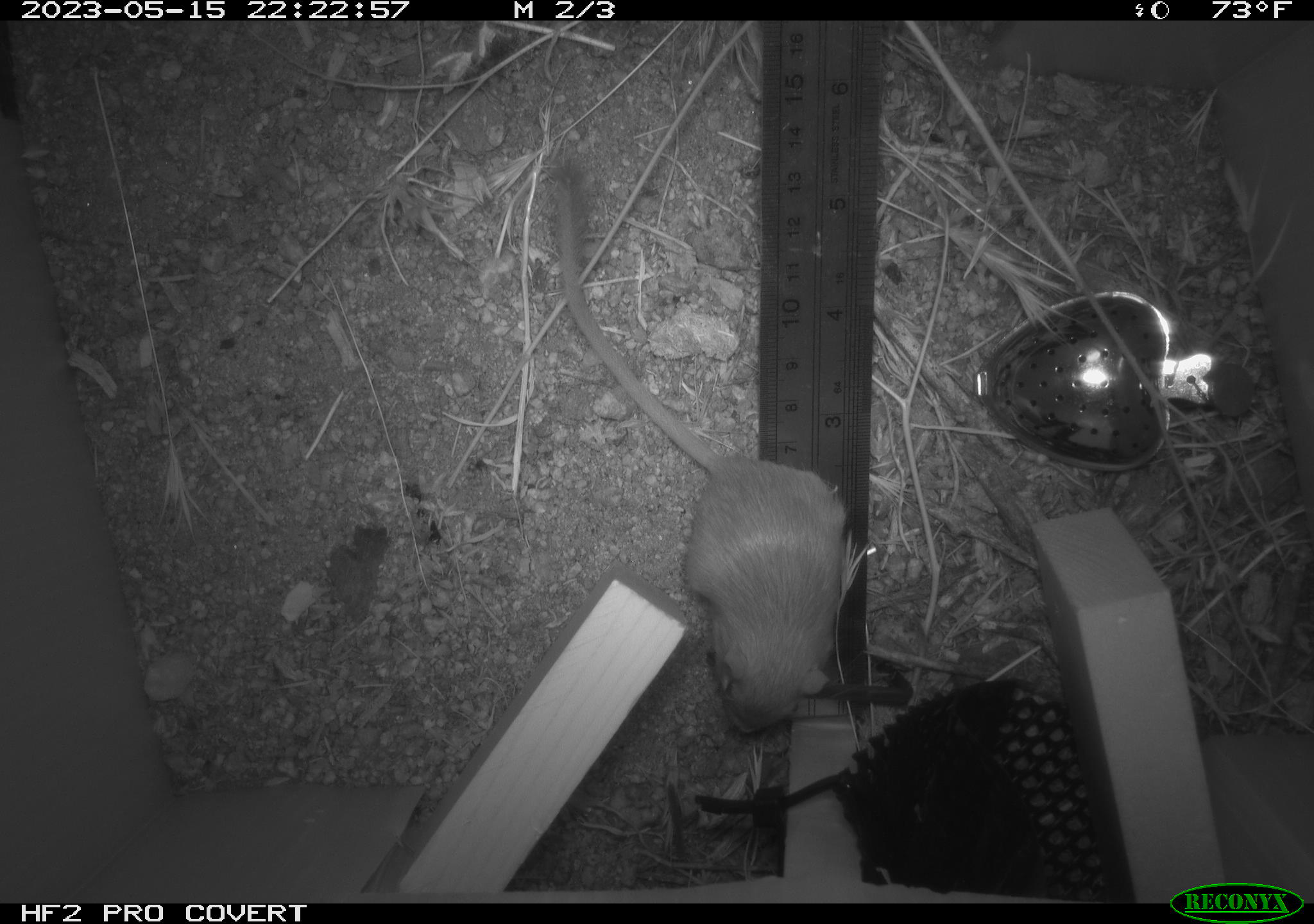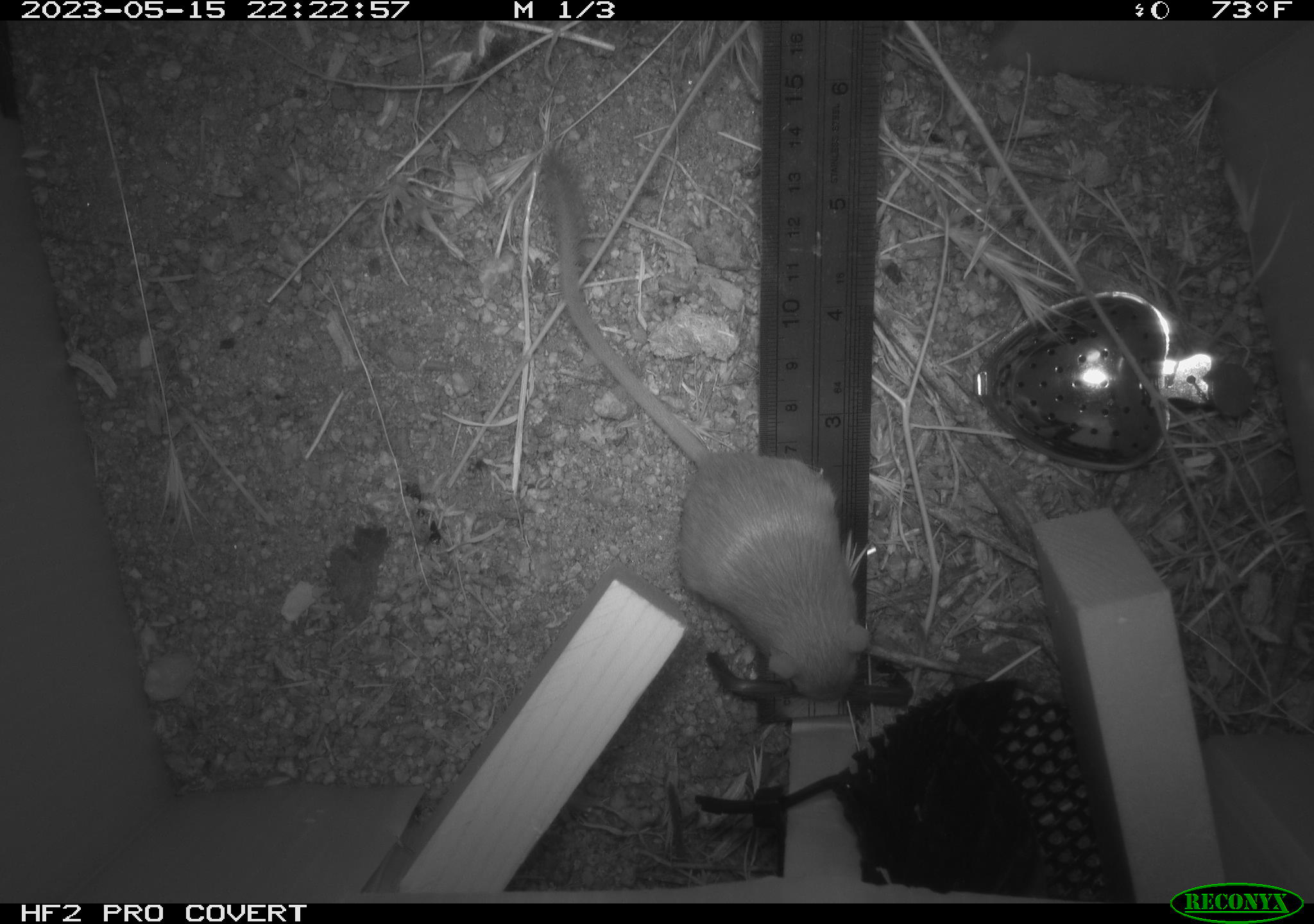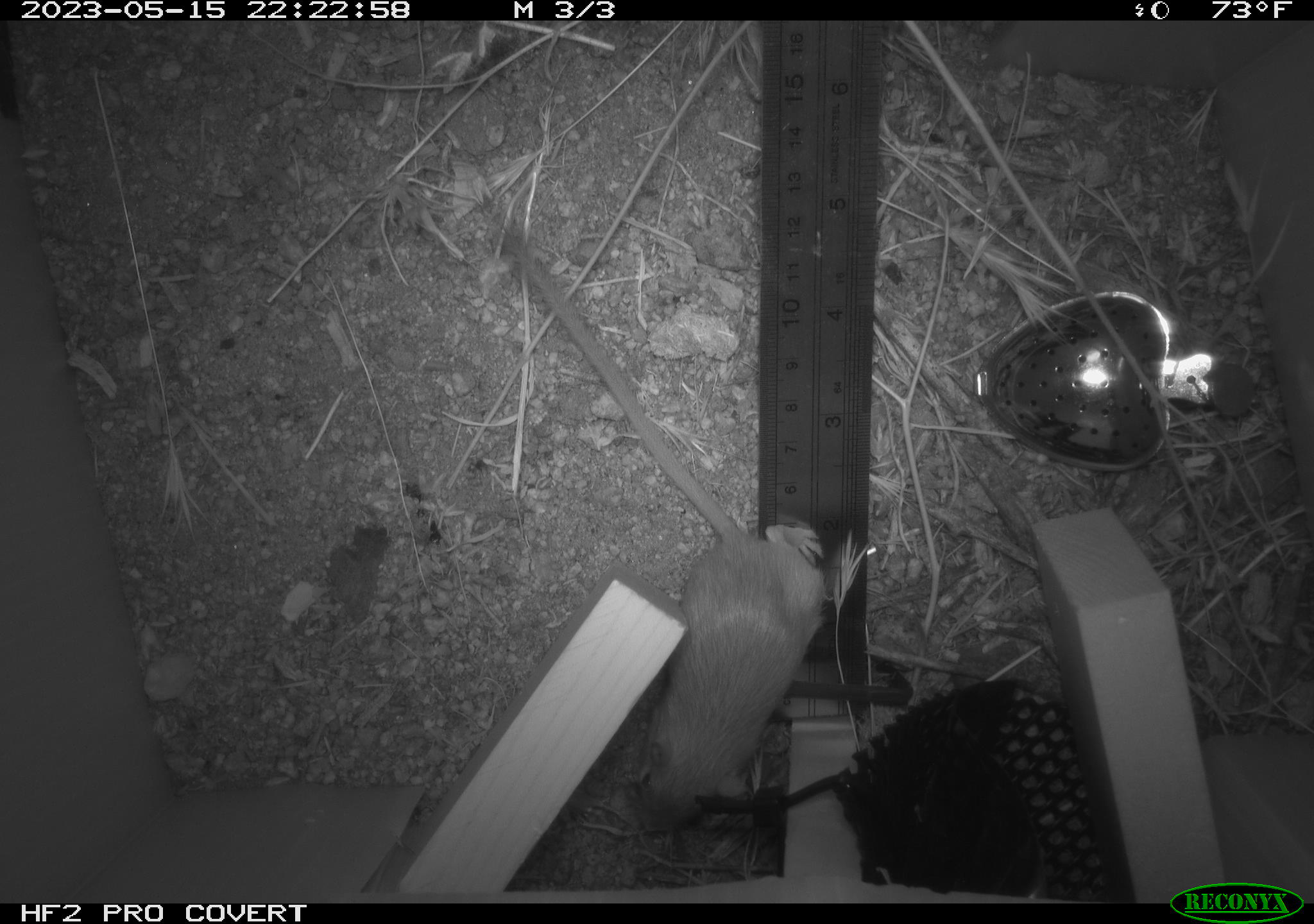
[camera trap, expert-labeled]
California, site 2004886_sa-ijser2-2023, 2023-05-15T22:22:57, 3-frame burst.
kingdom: Animalia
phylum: Chordata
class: Mammalia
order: Rodentia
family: Heteromyidae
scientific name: Heteromyidae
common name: kangaroo rats and pocket mice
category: heteromyidae family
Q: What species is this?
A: Heteromyidae family (kangaroo rats and pocket mice) (Heteromyidae).